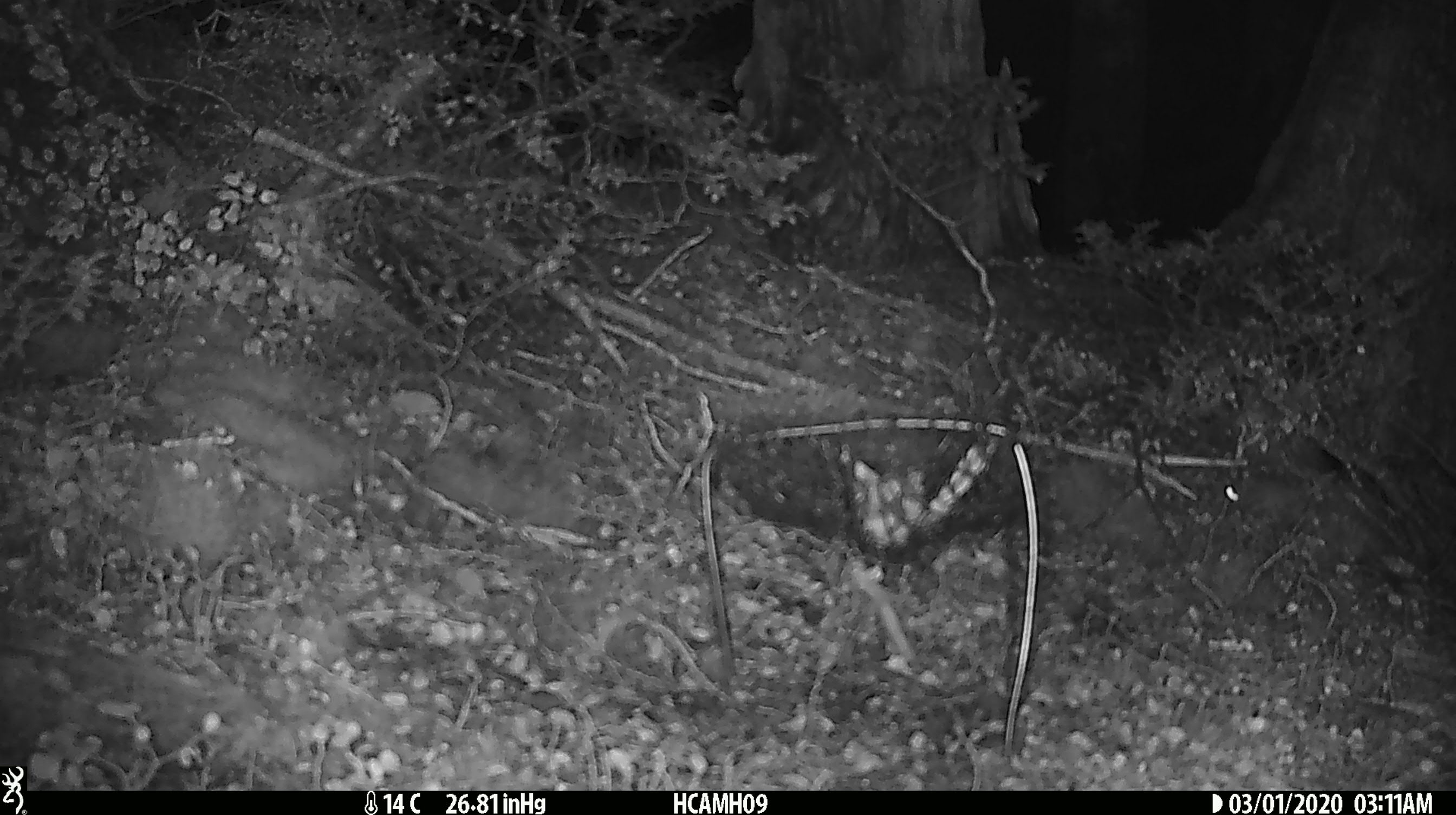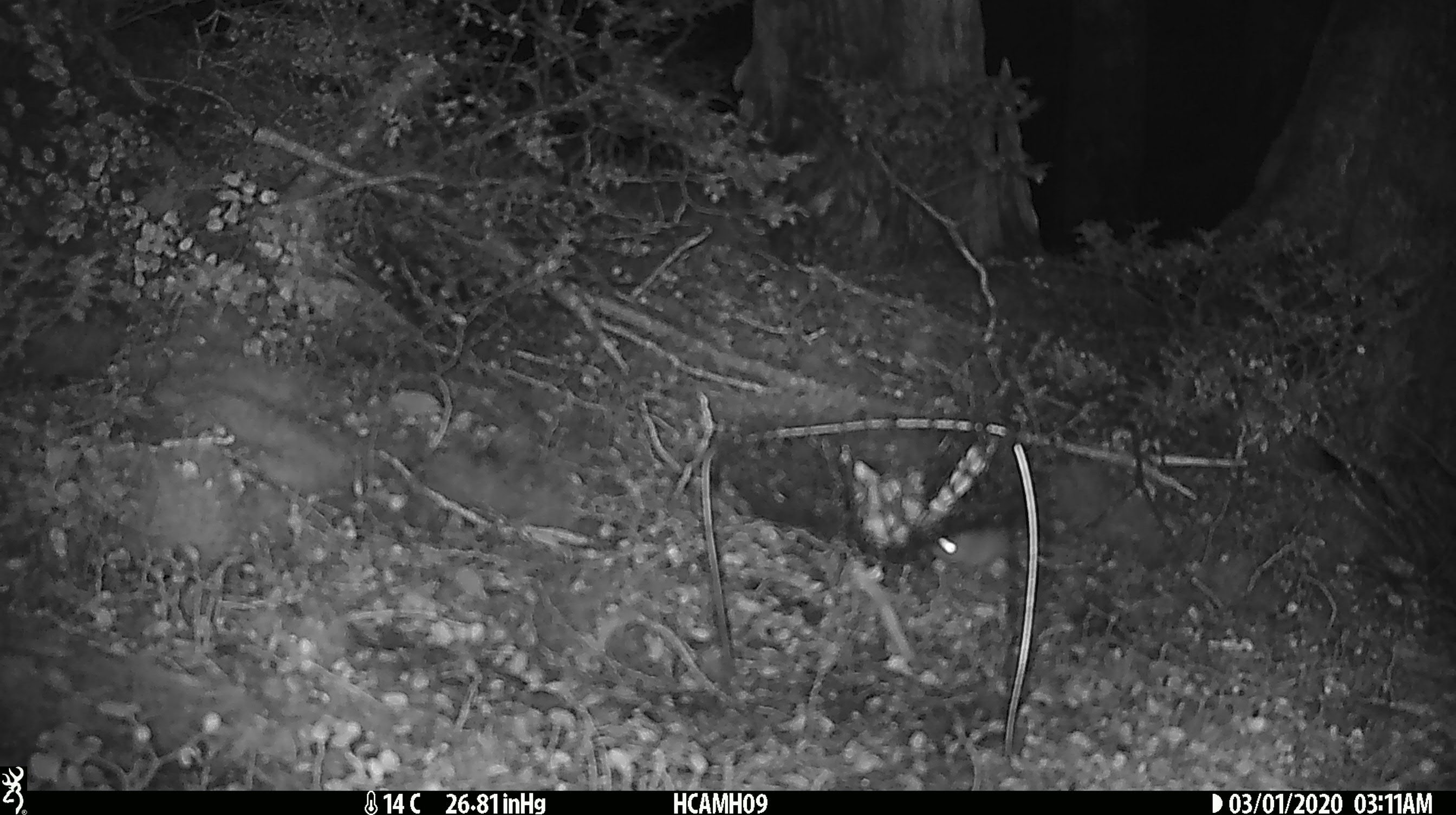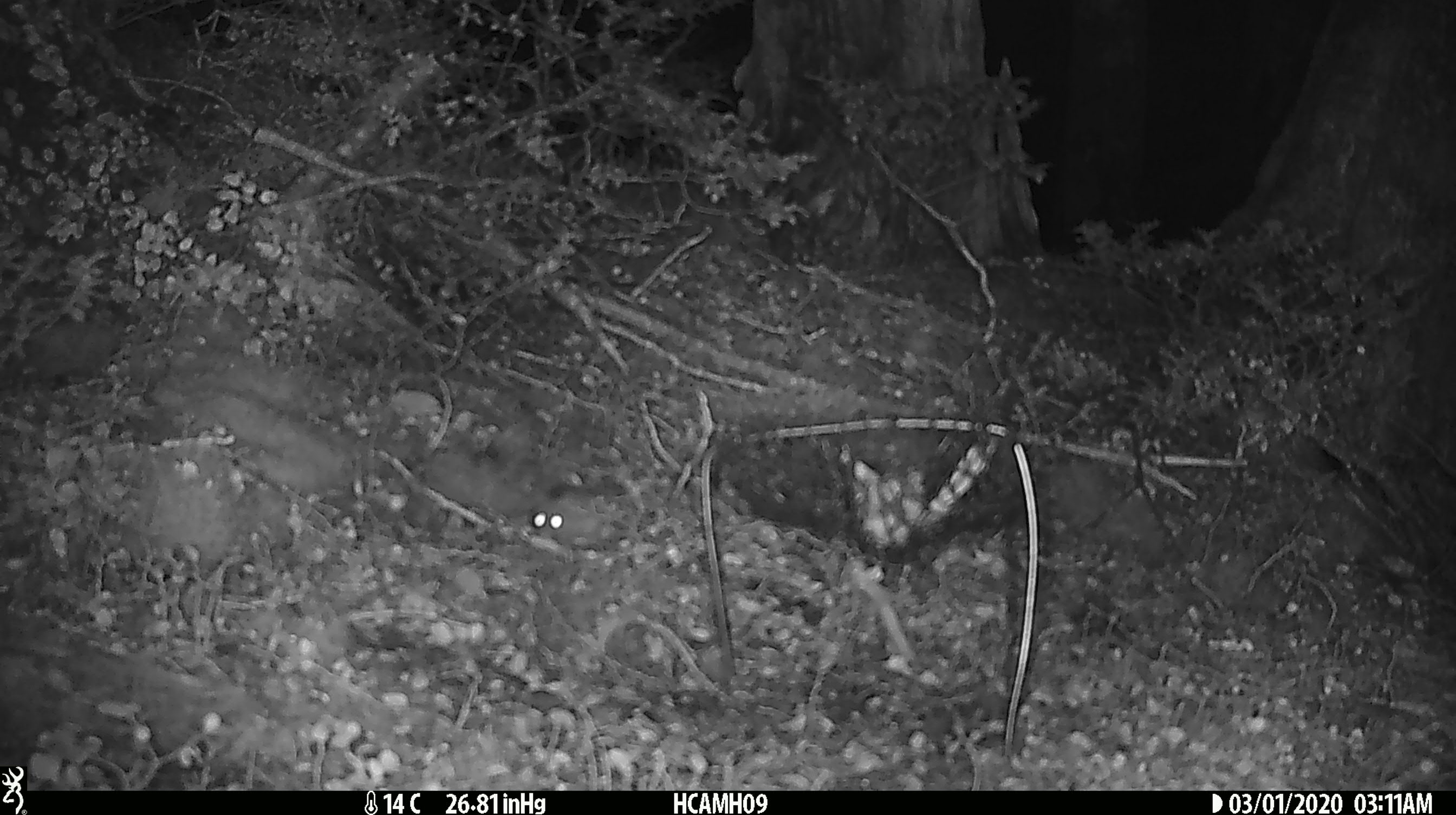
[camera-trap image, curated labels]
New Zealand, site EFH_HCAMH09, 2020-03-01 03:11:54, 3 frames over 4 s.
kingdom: Animalia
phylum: Chordata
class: Mammalia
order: Rodentia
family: Muridae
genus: Mus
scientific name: Mus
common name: mouse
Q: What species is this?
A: Mouse (Mus).